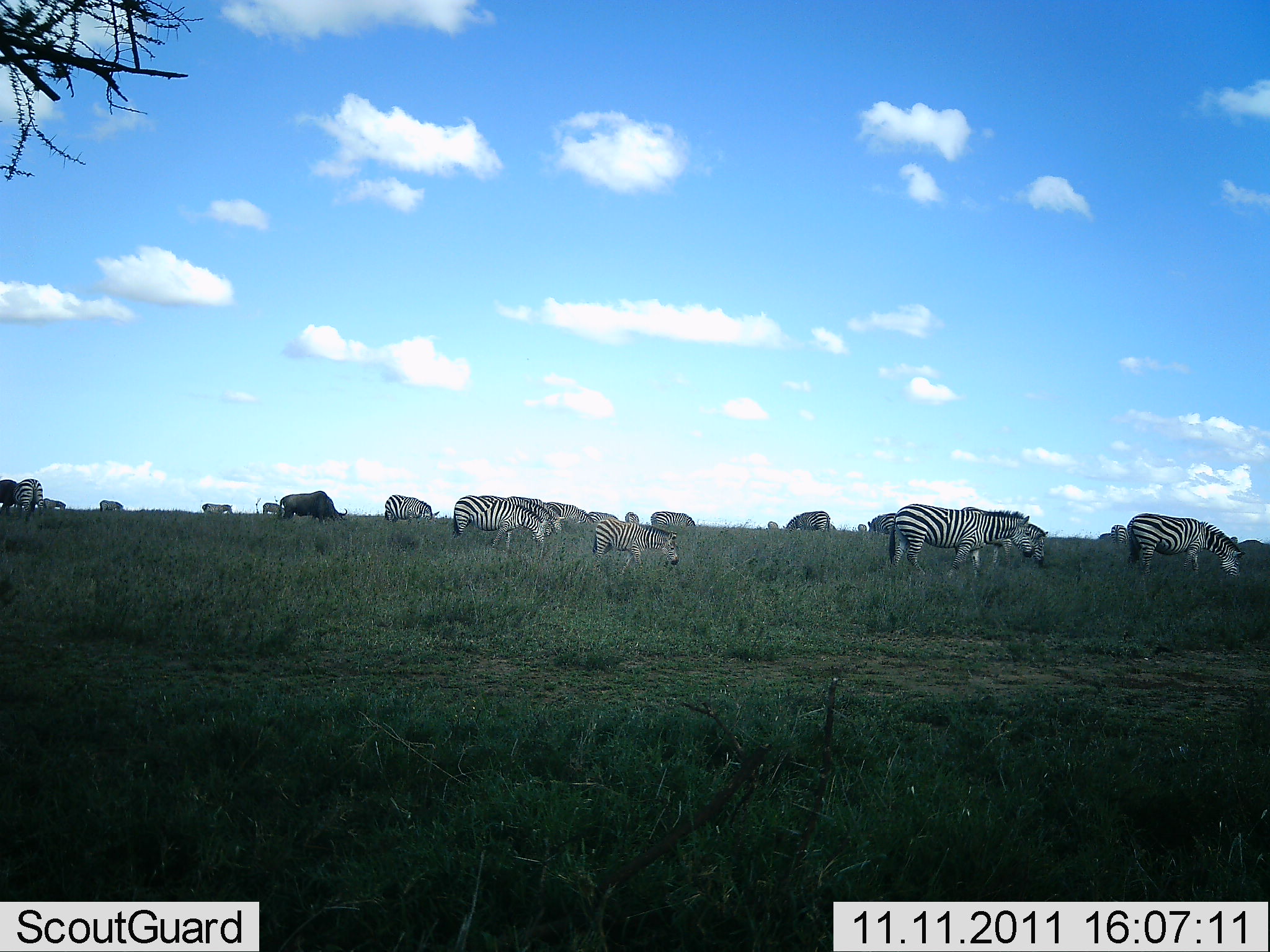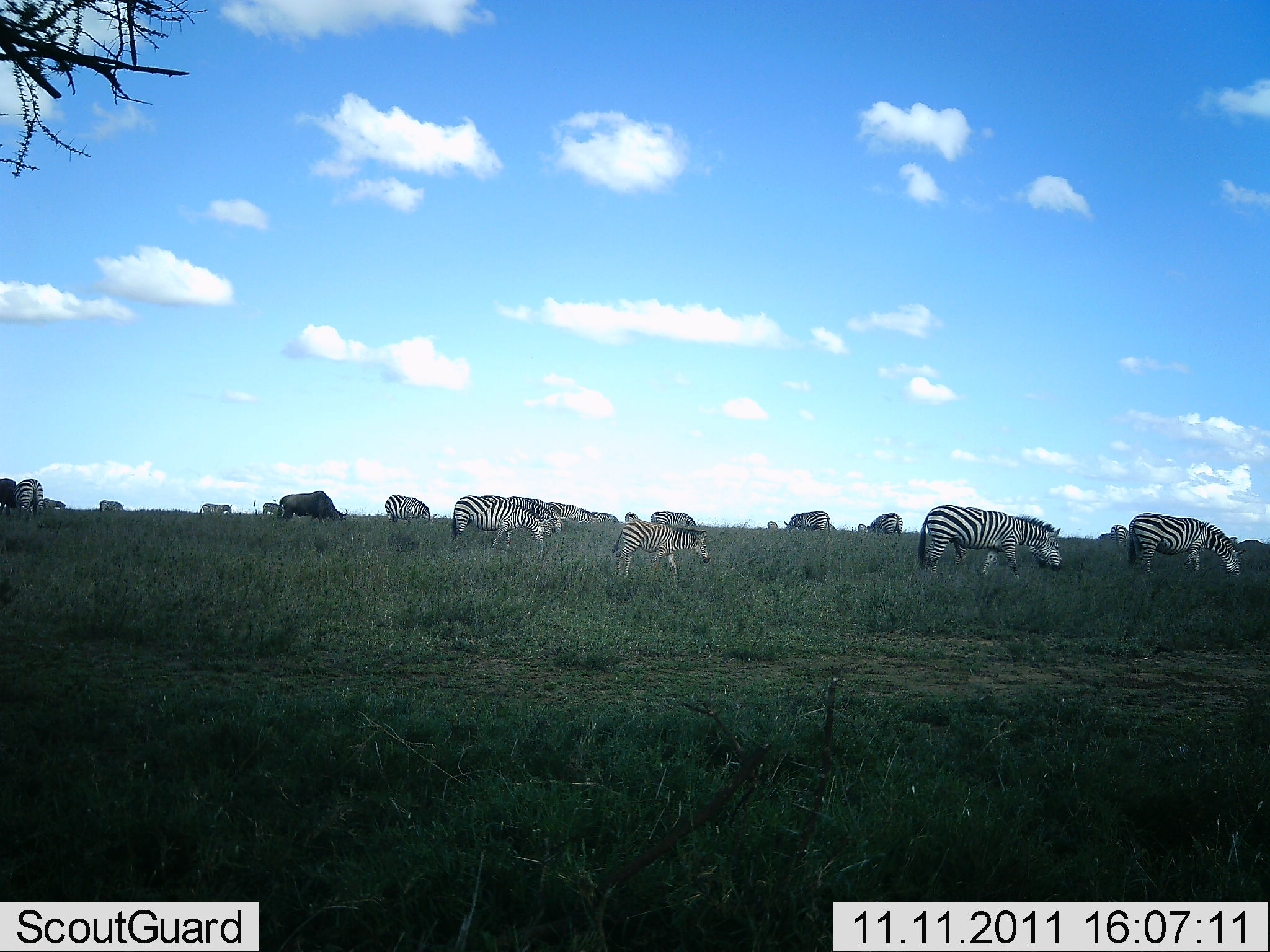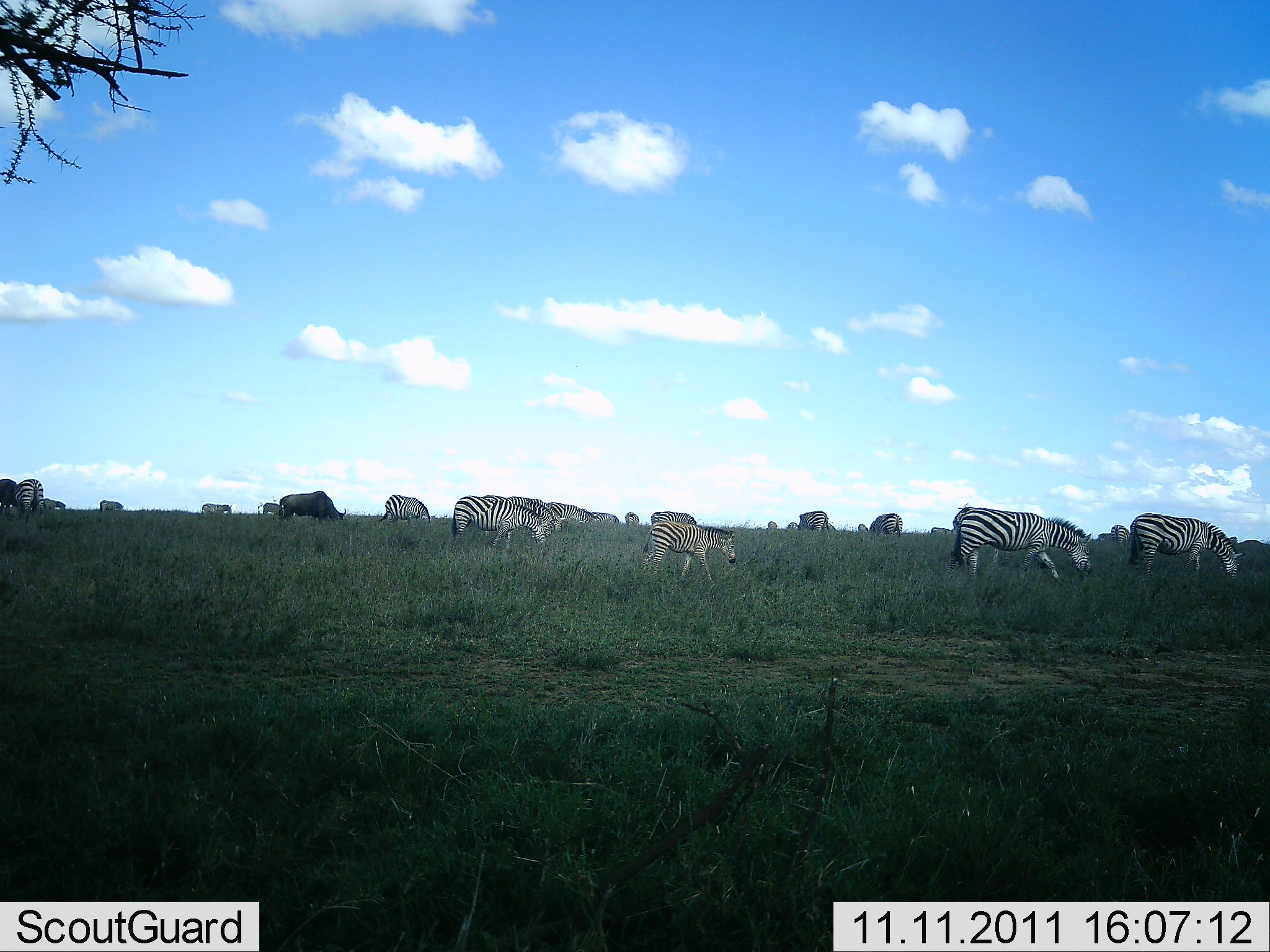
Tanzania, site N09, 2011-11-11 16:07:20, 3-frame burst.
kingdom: Animalia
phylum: Chordata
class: Mammalia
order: Artiodactyla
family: Bovidae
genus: Connochaetes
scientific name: Connochaetes taurinus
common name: blue wildebeest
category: wildebeest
Wildebeest (blue wildebeest) (Connochaetes taurinus), count 2. Behavior (volunteer vote fractions): standing 36%, resting 0%, moving 0%, interacting 0%. Young present (vote fraction): 0%. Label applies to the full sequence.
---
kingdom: Animalia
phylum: Chordata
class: Mammalia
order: Perissodactyla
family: Equidae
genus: Equus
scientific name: Equus quagga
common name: plains zebra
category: zebra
Zebra (plains zebra) (Equus quagga), count 11-50. Behavior (volunteer vote fractions): standing 45%, resting 0%, moving 50%, interacting 0%. Young present (vote fraction): 41%. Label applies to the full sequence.